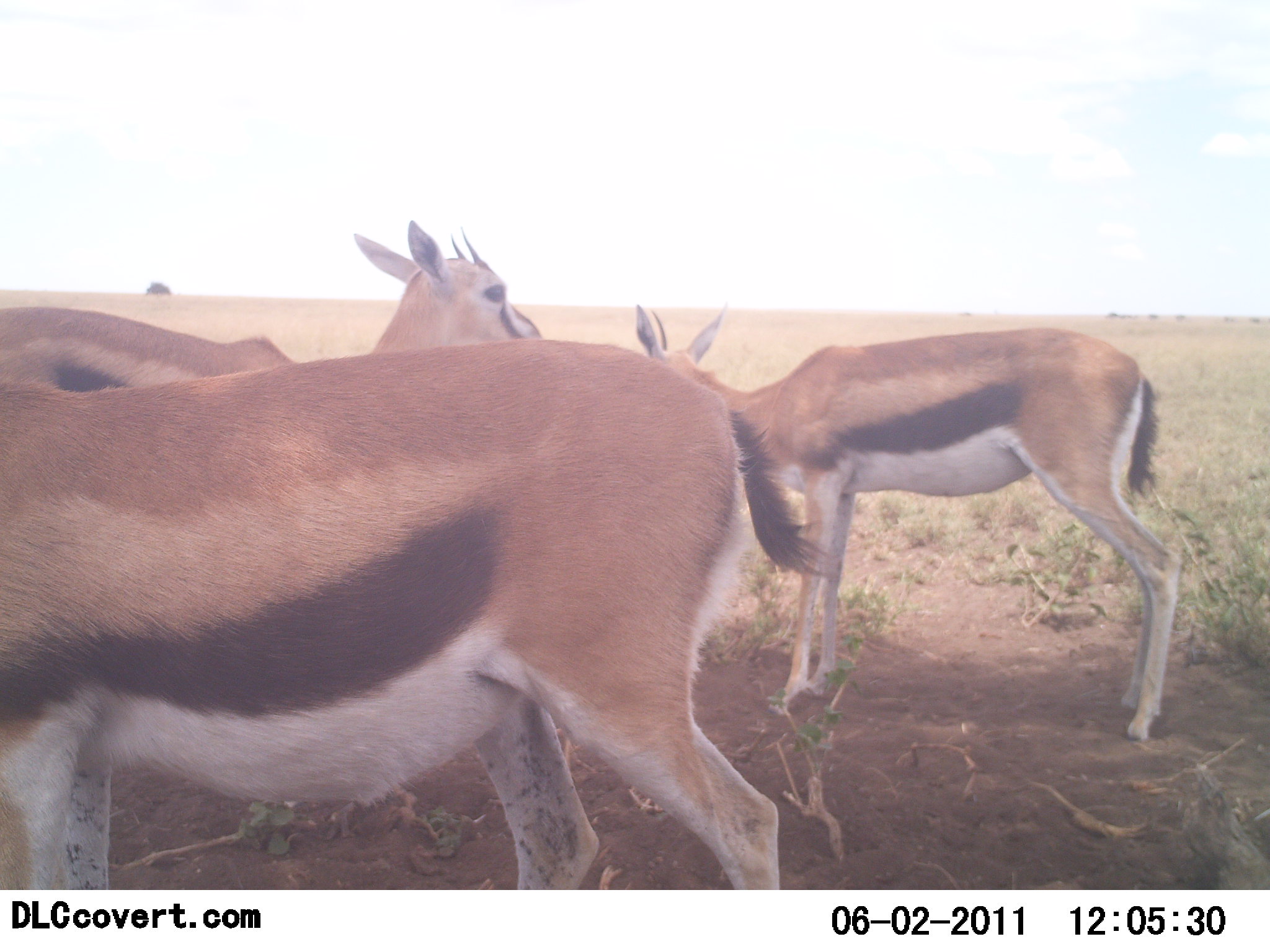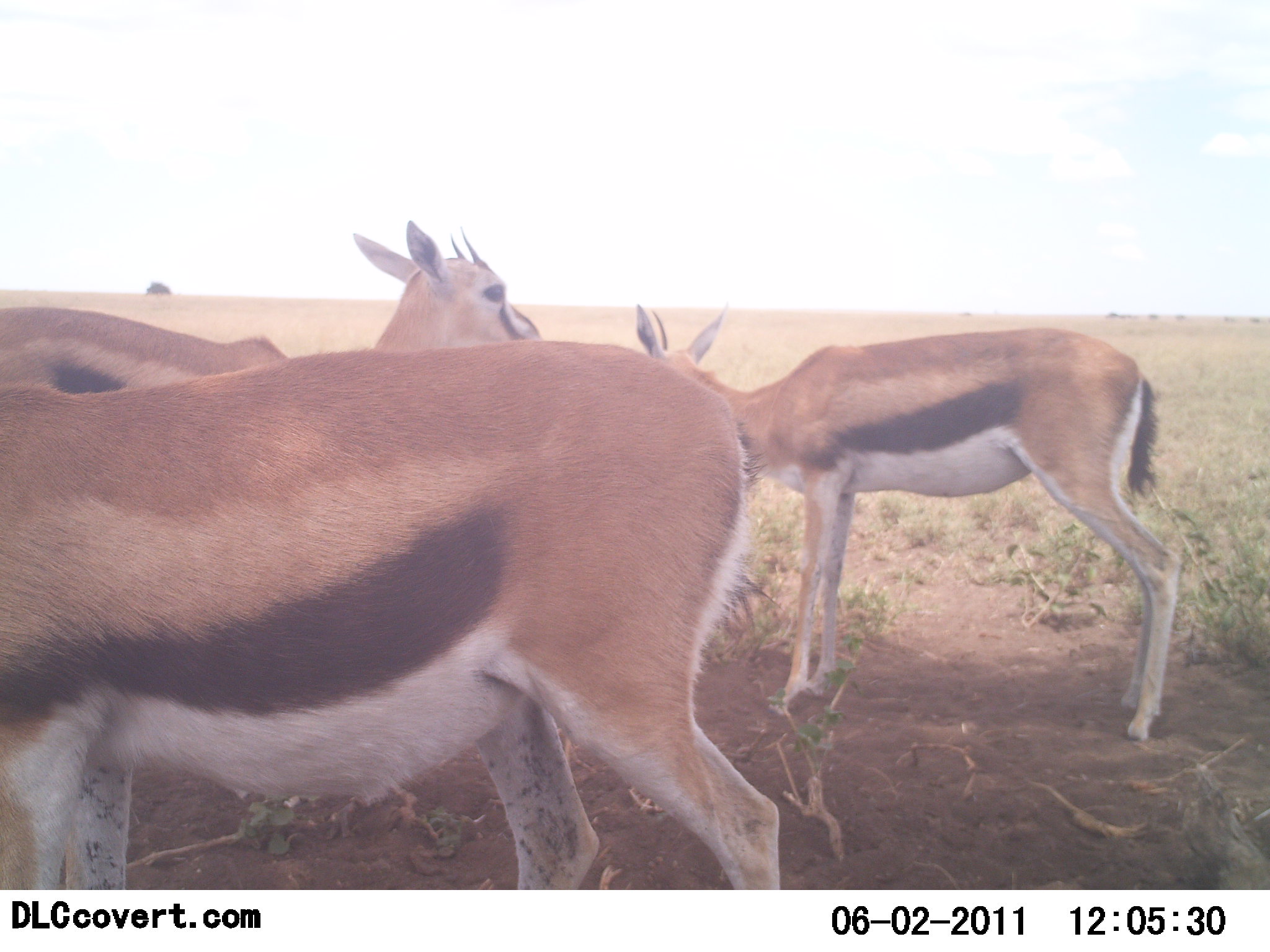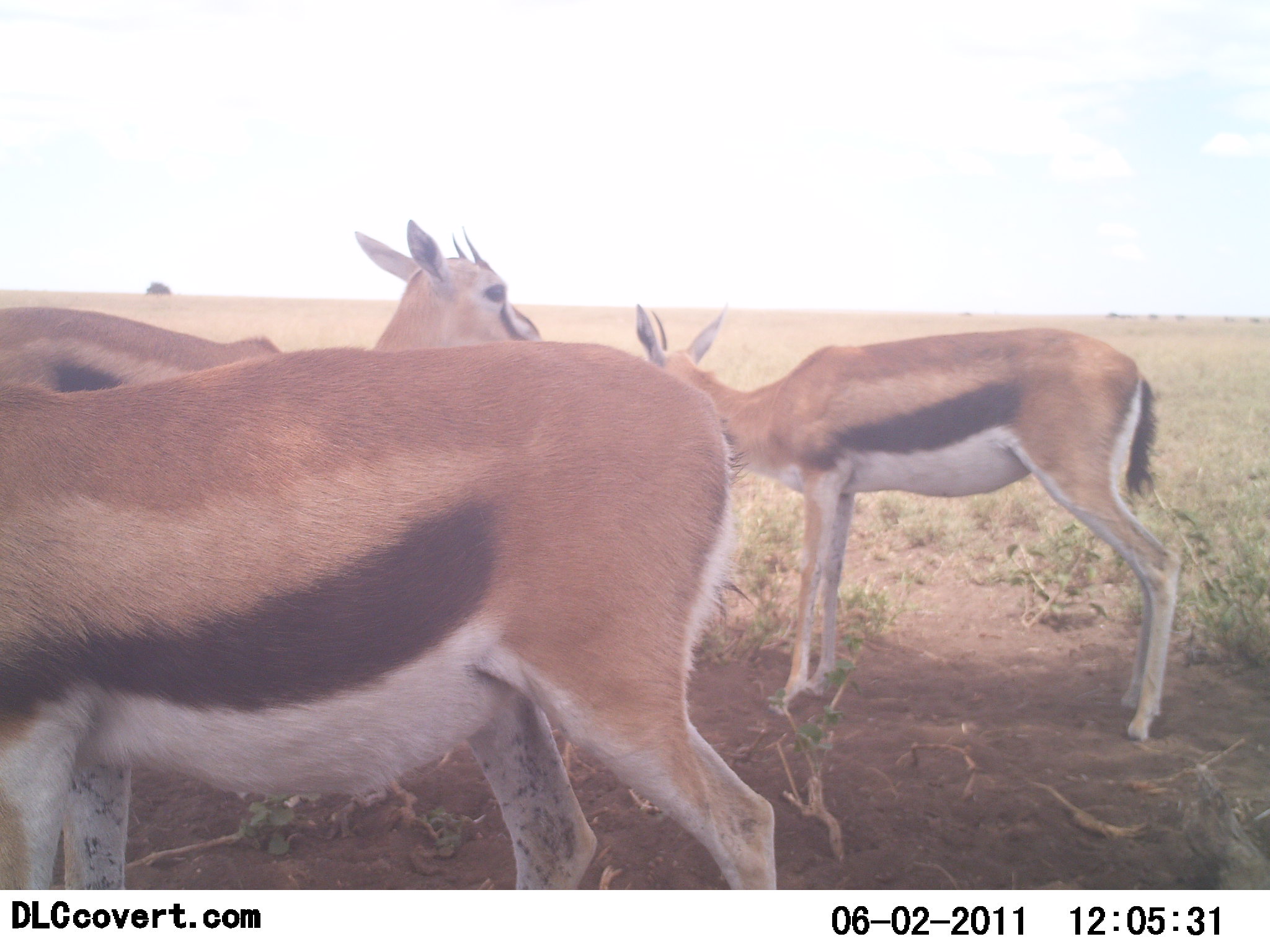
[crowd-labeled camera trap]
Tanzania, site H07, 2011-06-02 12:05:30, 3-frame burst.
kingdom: Animalia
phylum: Chordata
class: Mammalia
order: Artiodactyla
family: Bovidae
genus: Eudorcas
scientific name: Eudorcas thomsonii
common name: thomson's gazelle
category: gazellethomsons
Gazellethomsons (thomson's gazelle) (Eudorcas thomsonii), count 3. Behavior (volunteer vote fractions): standing 100%, resting 0%, moving 8%, interacting 0%. Young present (vote fraction): 8%. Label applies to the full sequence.